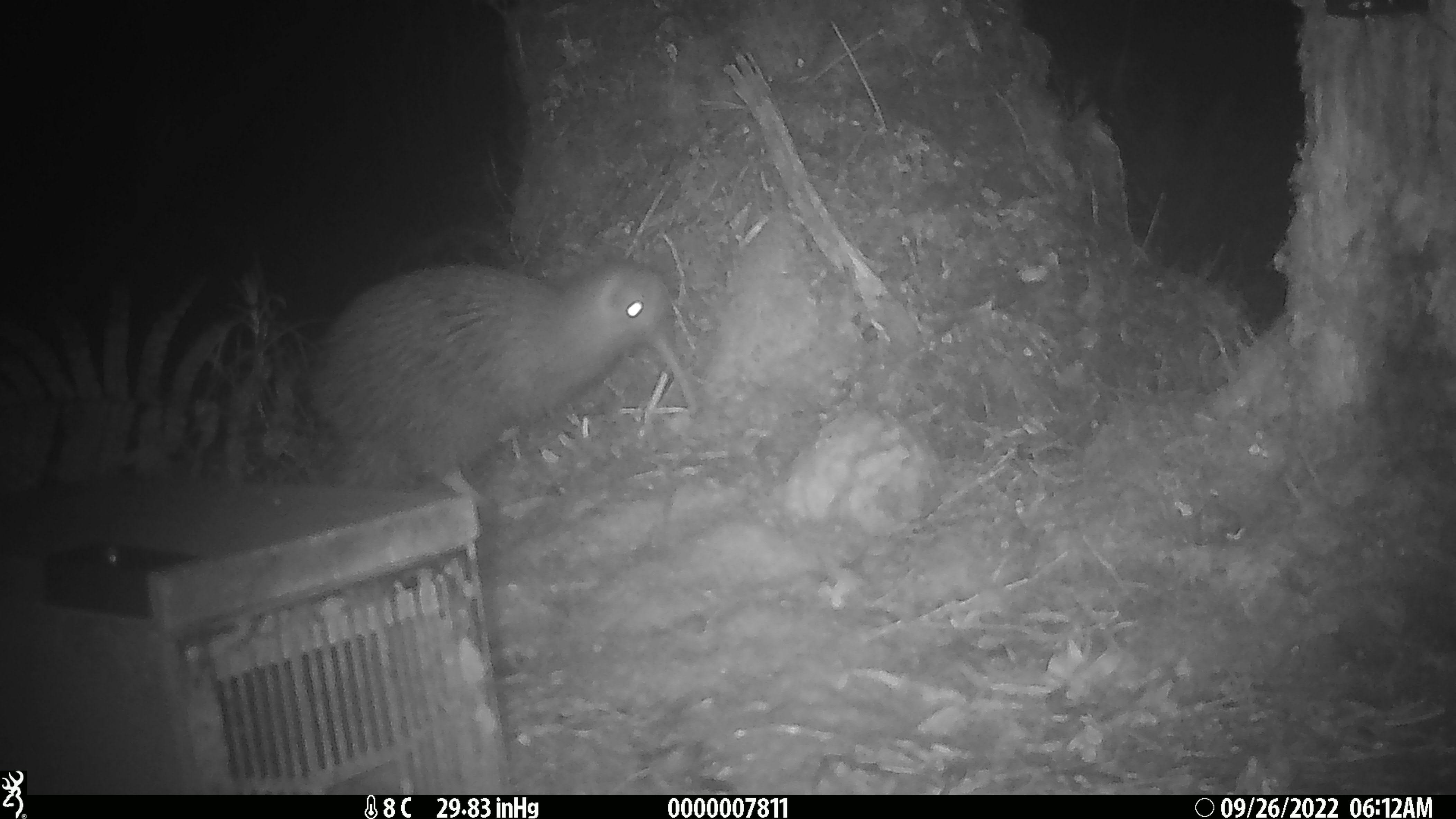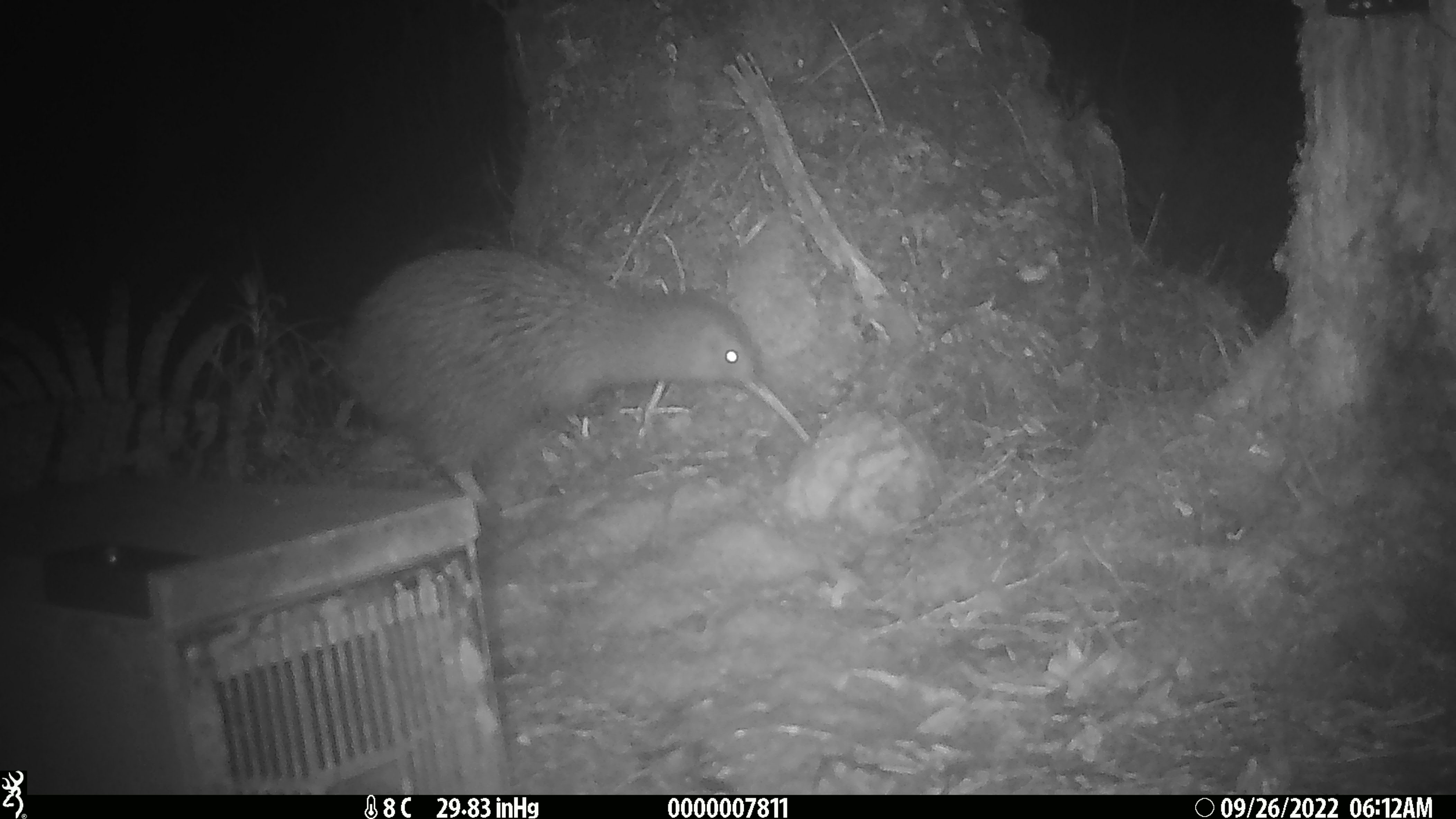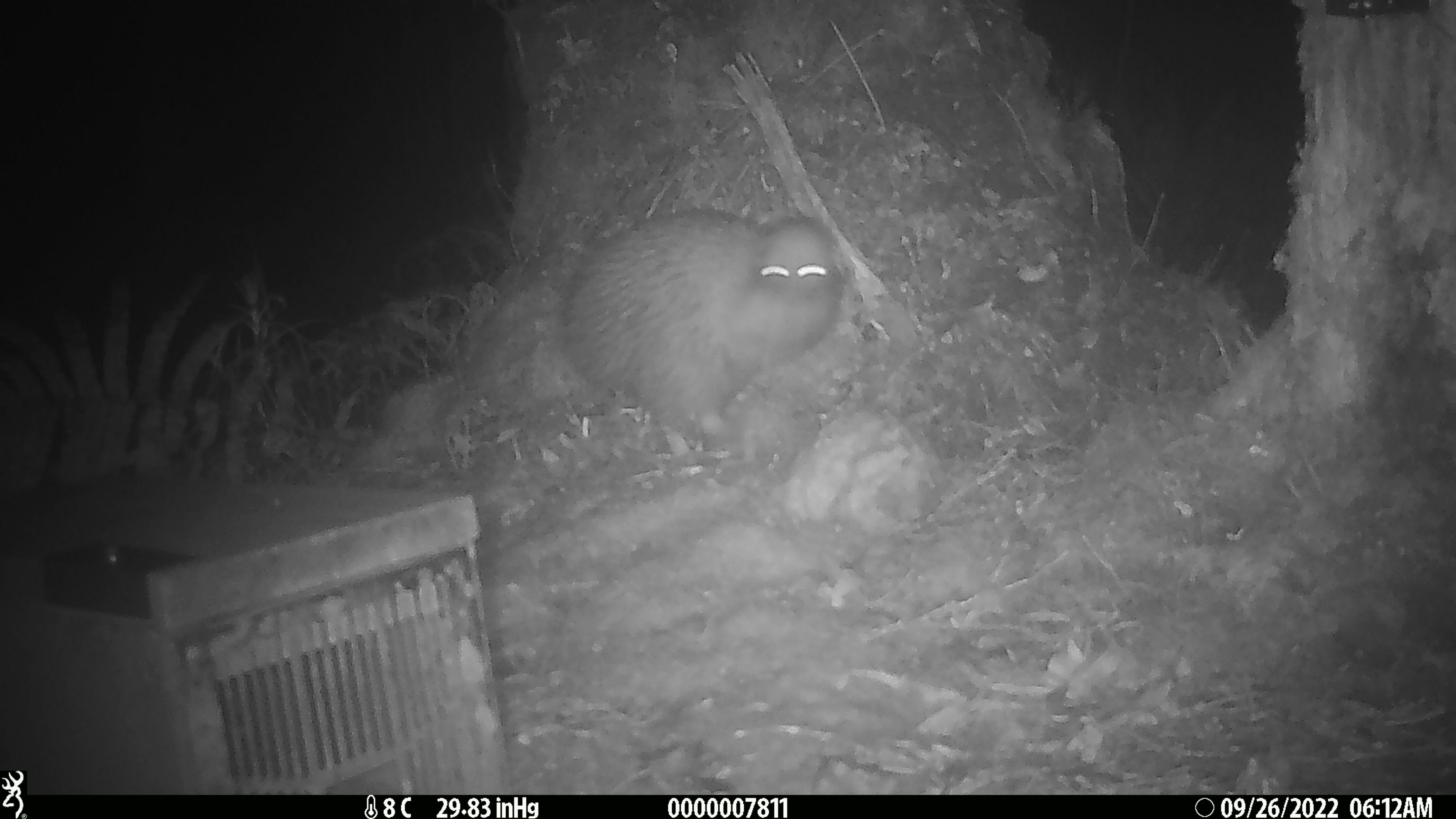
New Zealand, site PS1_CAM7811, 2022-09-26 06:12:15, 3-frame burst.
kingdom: Animalia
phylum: Chordata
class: Aves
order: Apterygiformes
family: Apterygidae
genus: Apteryx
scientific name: Apteryx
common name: kiwi